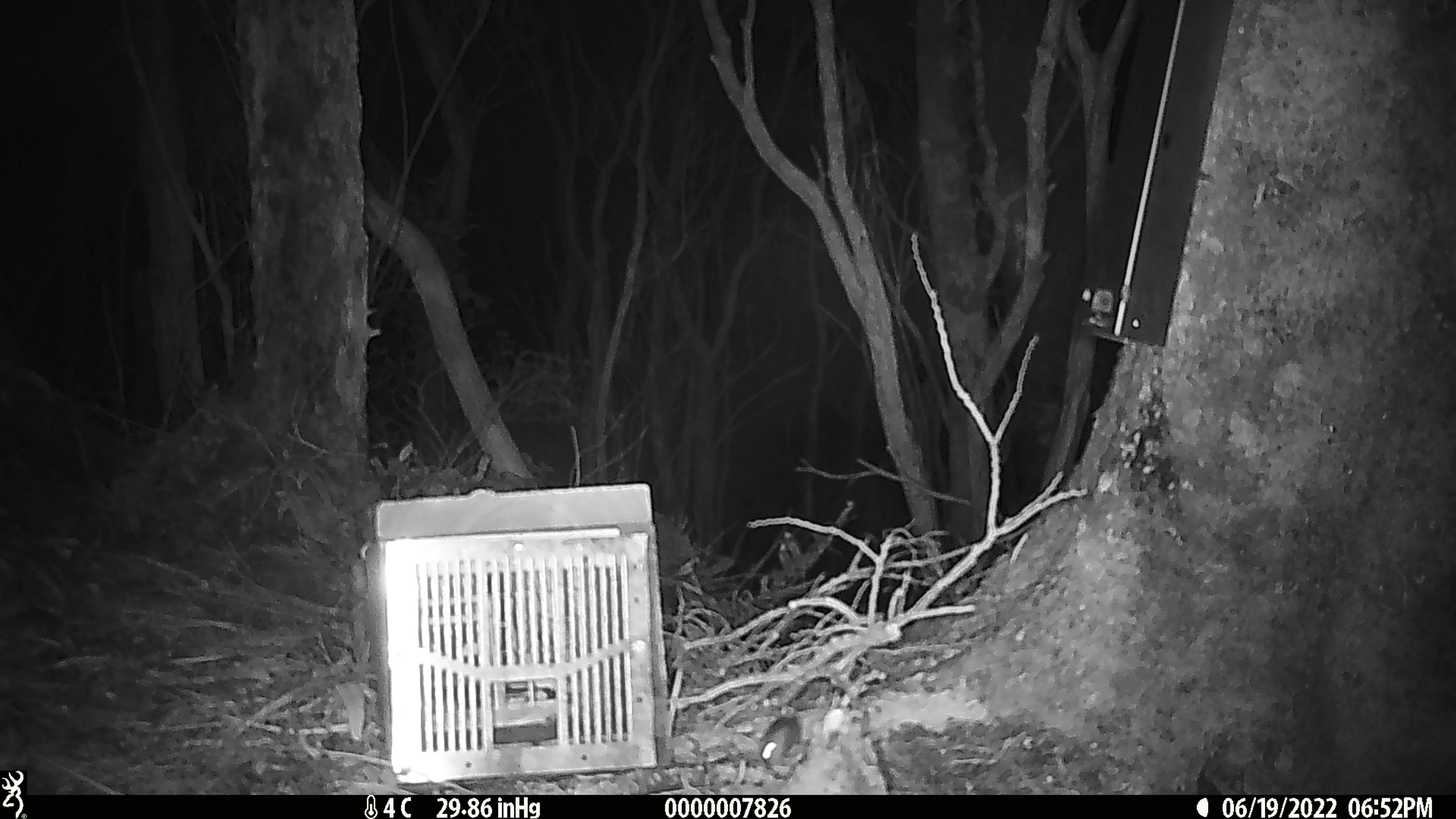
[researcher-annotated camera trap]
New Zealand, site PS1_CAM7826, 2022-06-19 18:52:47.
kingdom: Animalia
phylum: Chordata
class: Mammalia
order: Rodentia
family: Muridae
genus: Mus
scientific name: Mus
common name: mouse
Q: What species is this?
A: Mouse (Mus).